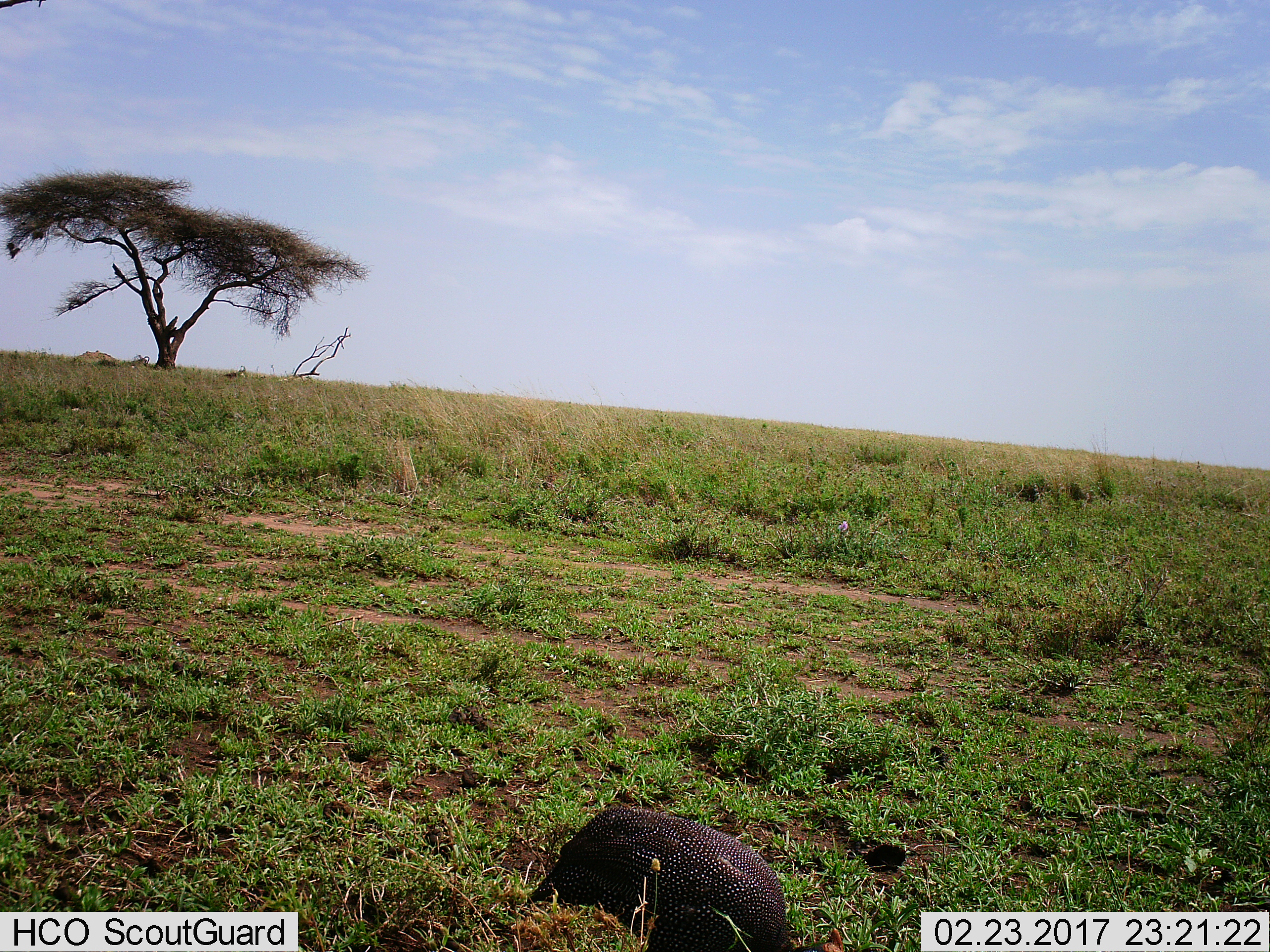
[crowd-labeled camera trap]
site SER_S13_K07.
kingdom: Animalia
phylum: Chordata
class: Aves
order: Galliformes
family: Numididae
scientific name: Numididae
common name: guineafowl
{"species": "guineafowl (Numididae)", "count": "1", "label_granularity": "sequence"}